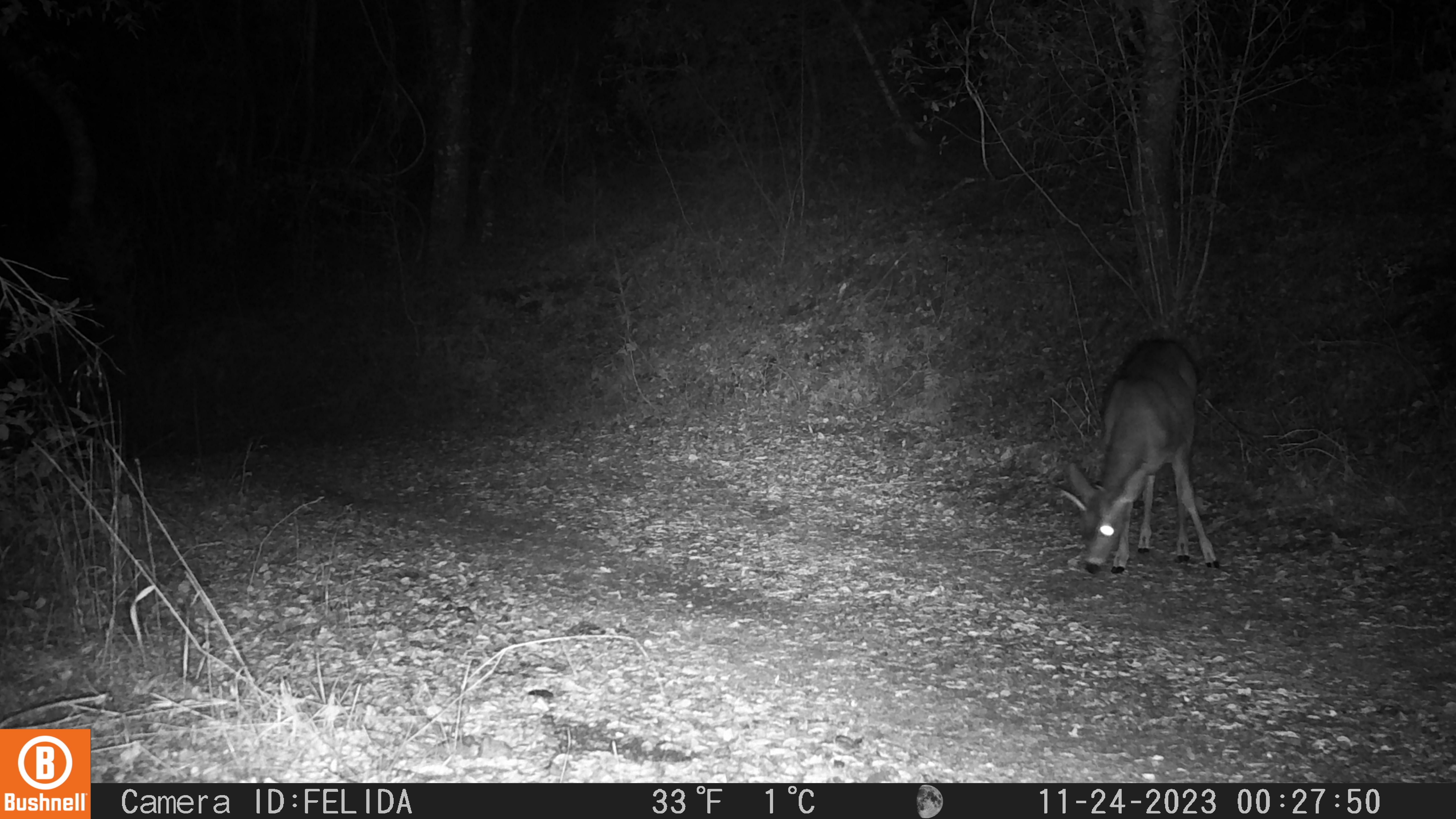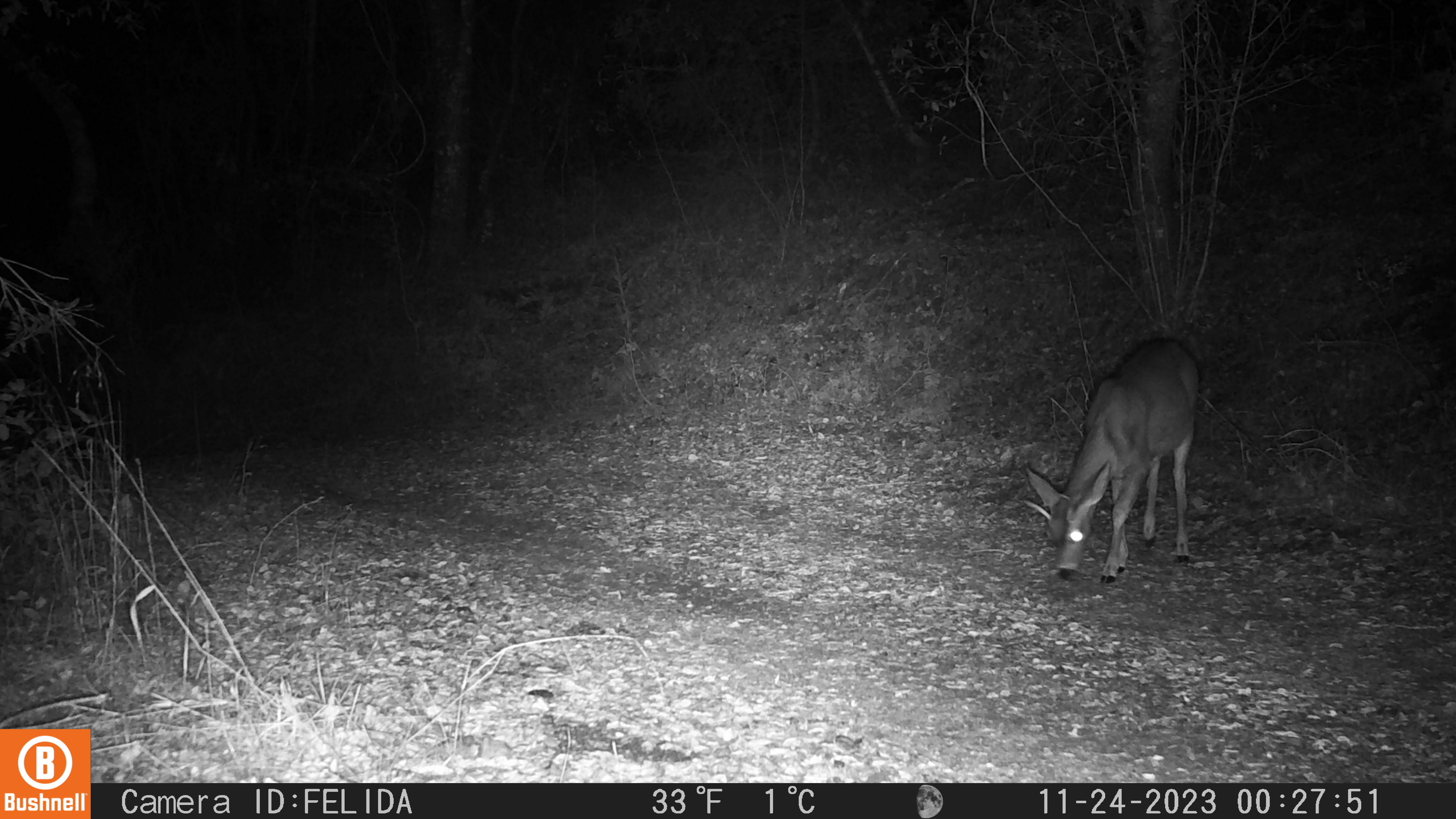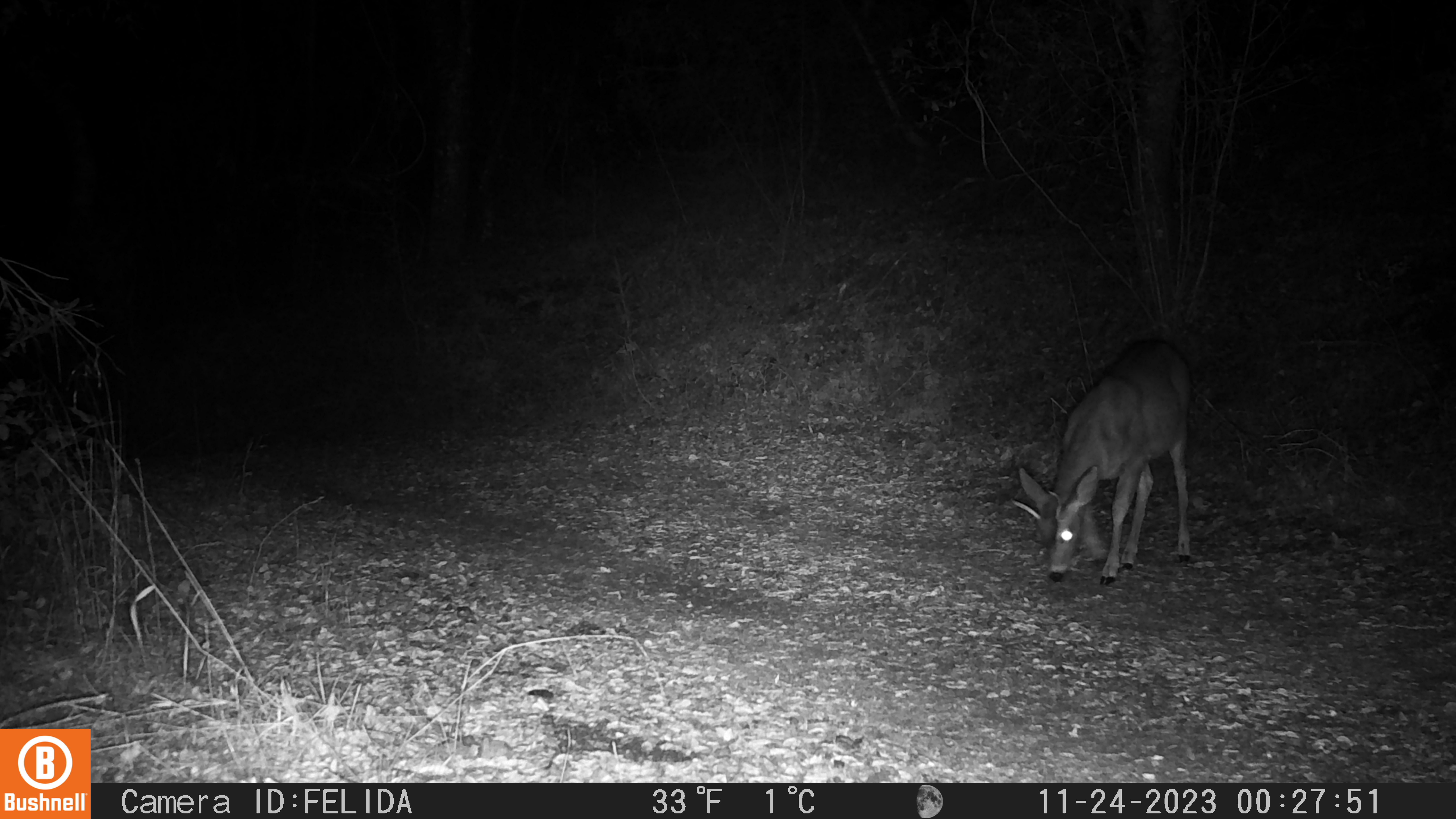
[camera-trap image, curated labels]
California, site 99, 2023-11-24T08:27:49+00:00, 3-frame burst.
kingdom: Animalia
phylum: Chordata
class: Mammalia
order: Artiodactyla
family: Cervidae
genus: Odocoileus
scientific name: Odocoileus hemionus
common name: mule deer